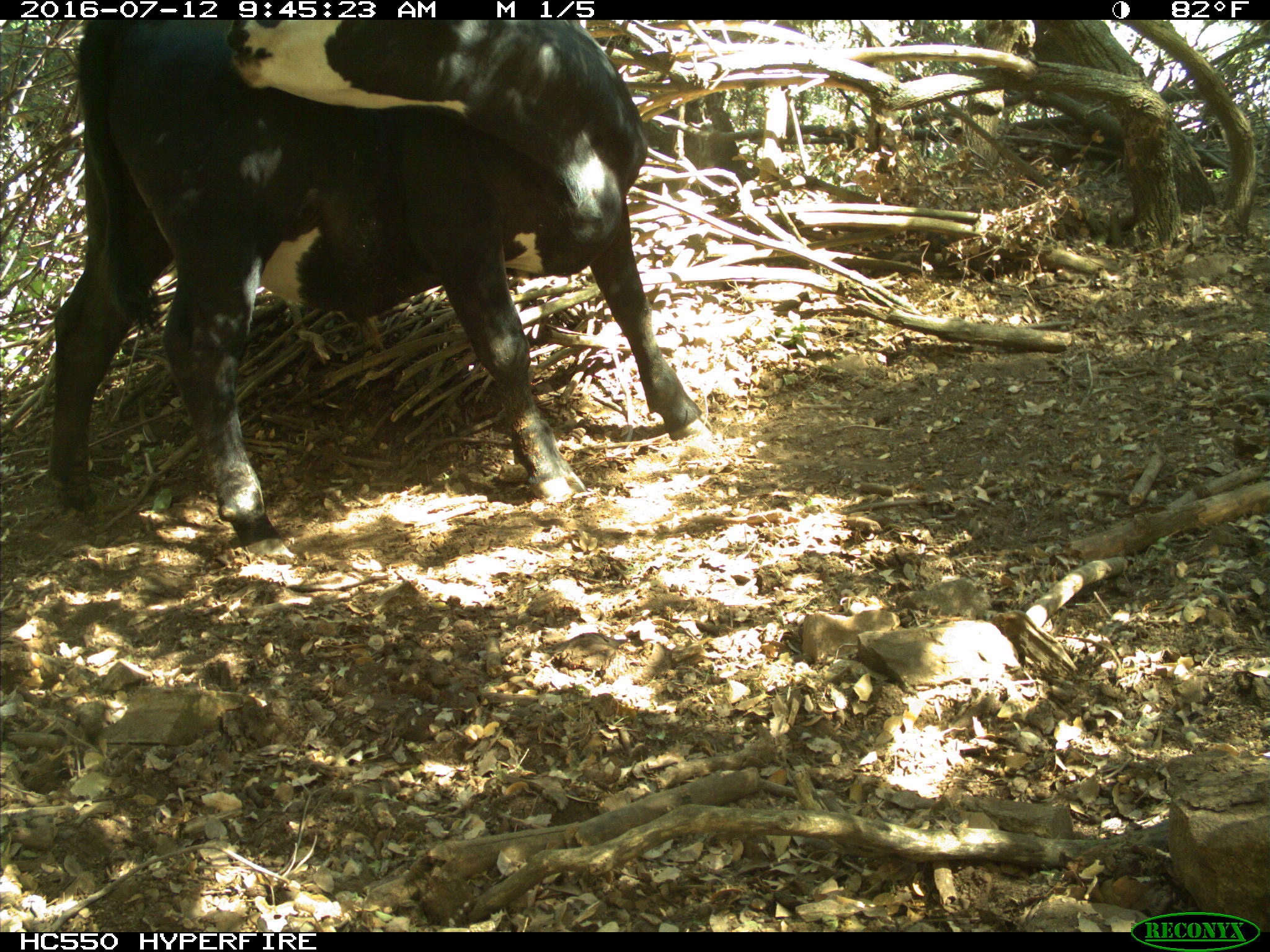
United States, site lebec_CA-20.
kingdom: Animalia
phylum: Chordata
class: Mammalia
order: Artiodactyla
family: Bovidae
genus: Bos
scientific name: Bos taurus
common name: domestic cow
Bos taurus (domestic cow).